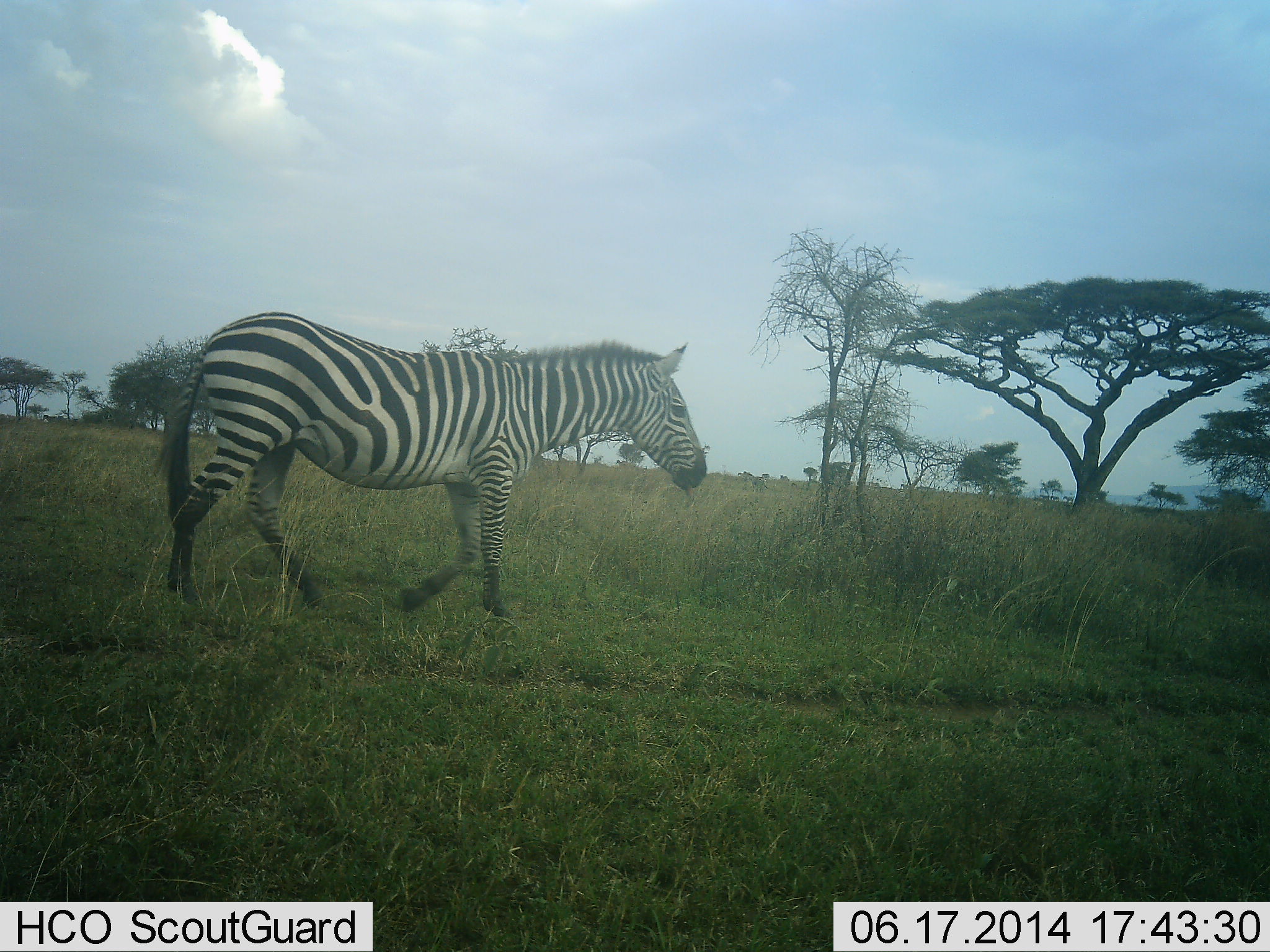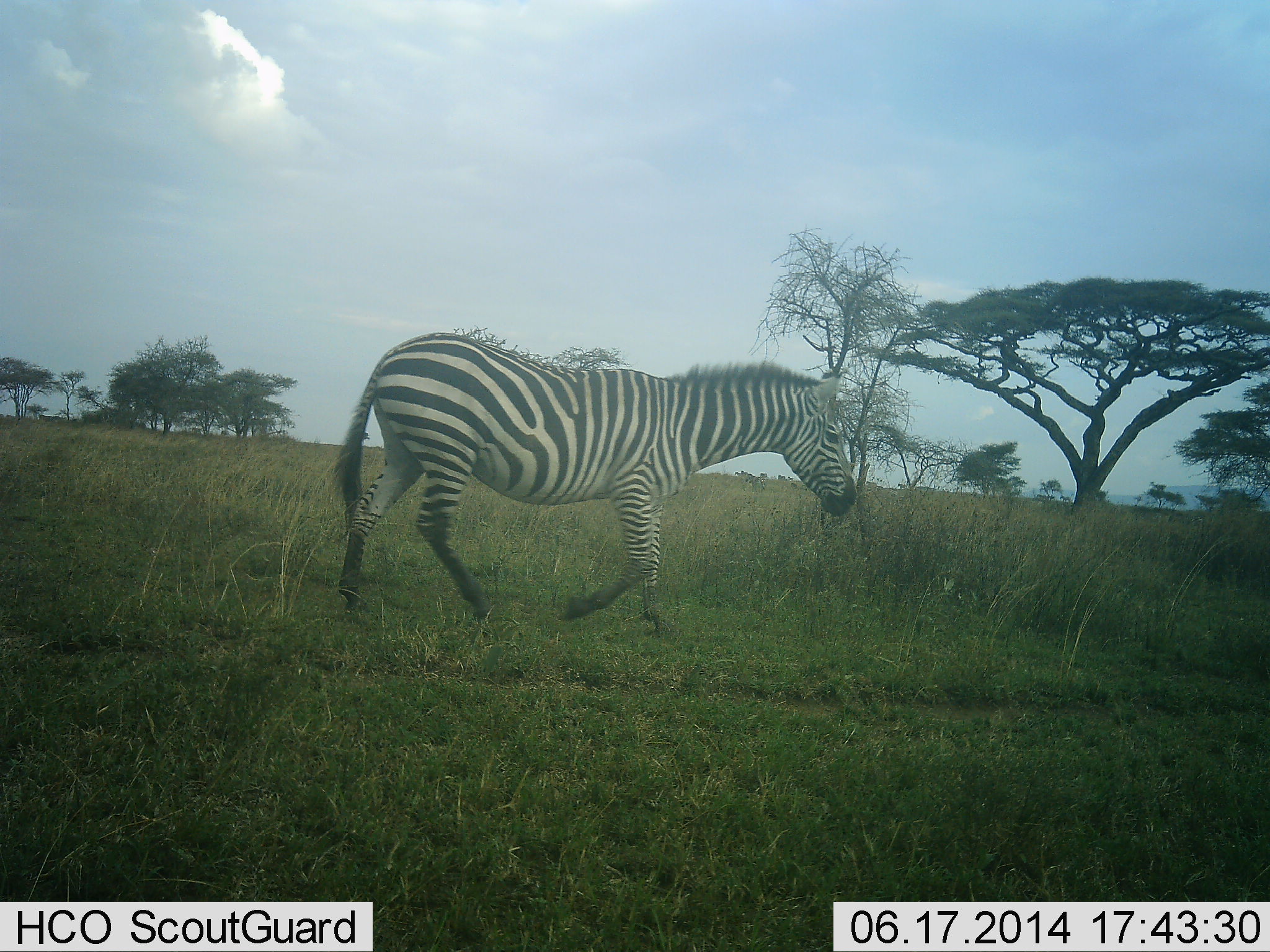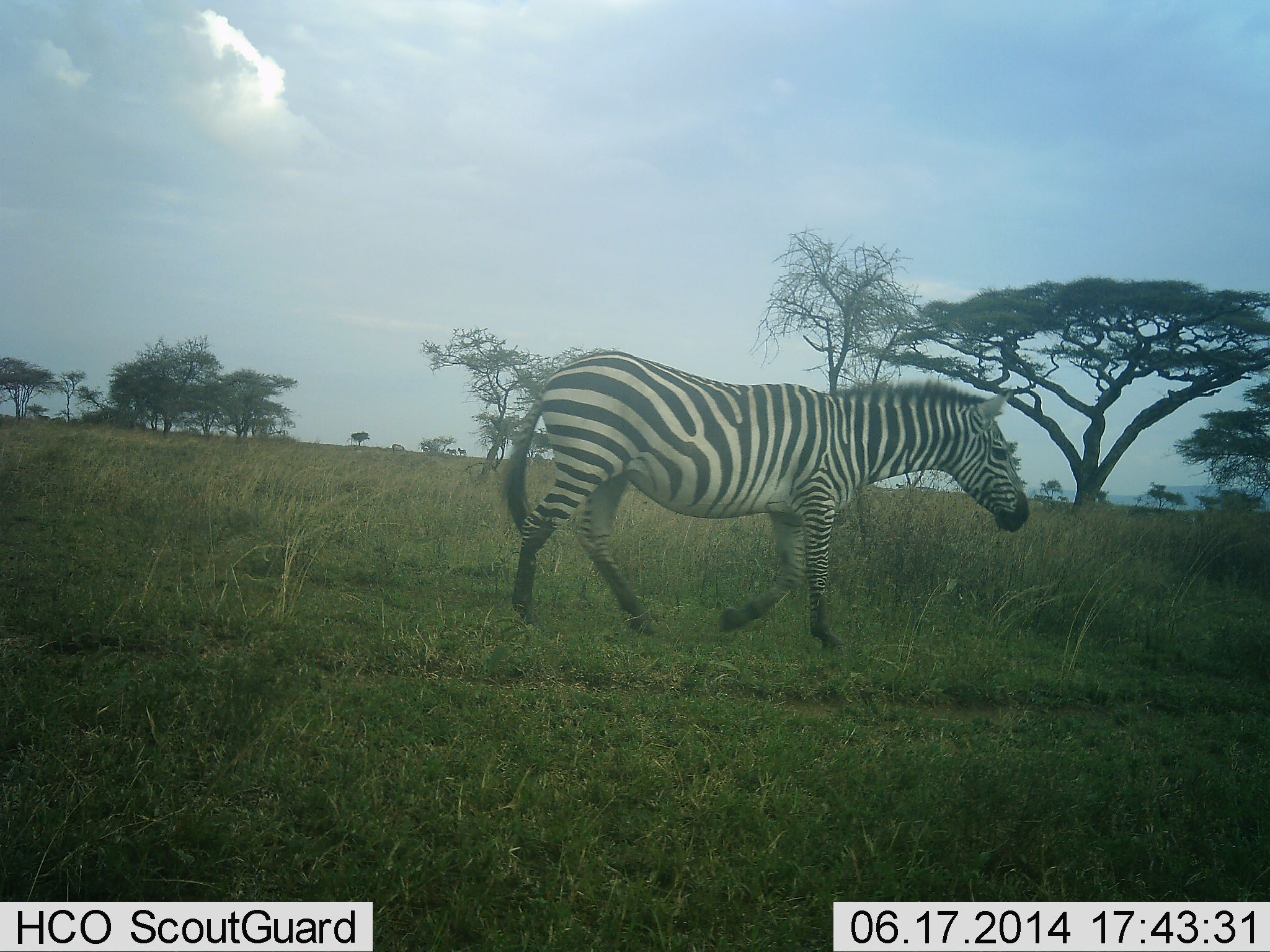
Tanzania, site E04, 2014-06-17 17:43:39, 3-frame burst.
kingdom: Animalia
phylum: Chordata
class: Mammalia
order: Perissodactyla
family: Equidae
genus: Equus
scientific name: Equus quagga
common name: plains zebra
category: zebra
Zebra (plains zebra) (Equus quagga), count 1. Behavior (volunteer vote fractions): standing 9%, resting 0%, moving 100%, interacting 0%. Young present (vote fraction): 0%. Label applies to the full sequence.